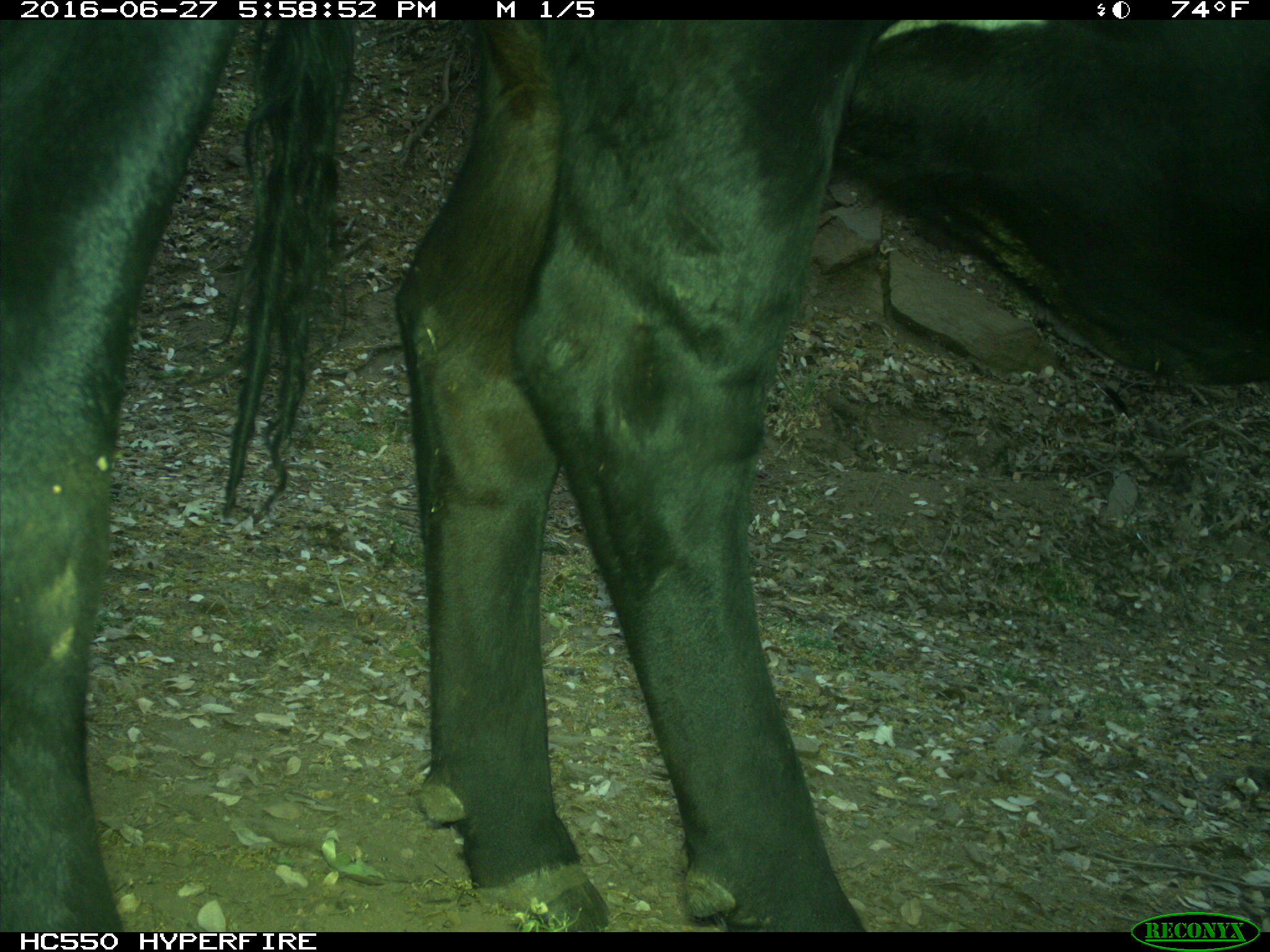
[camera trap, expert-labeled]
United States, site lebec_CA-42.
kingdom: Animalia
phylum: Chordata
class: Mammalia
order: Artiodactyla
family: Bovidae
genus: Bos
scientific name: Bos taurus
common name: domestic cow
Bos taurus (domestic cow).